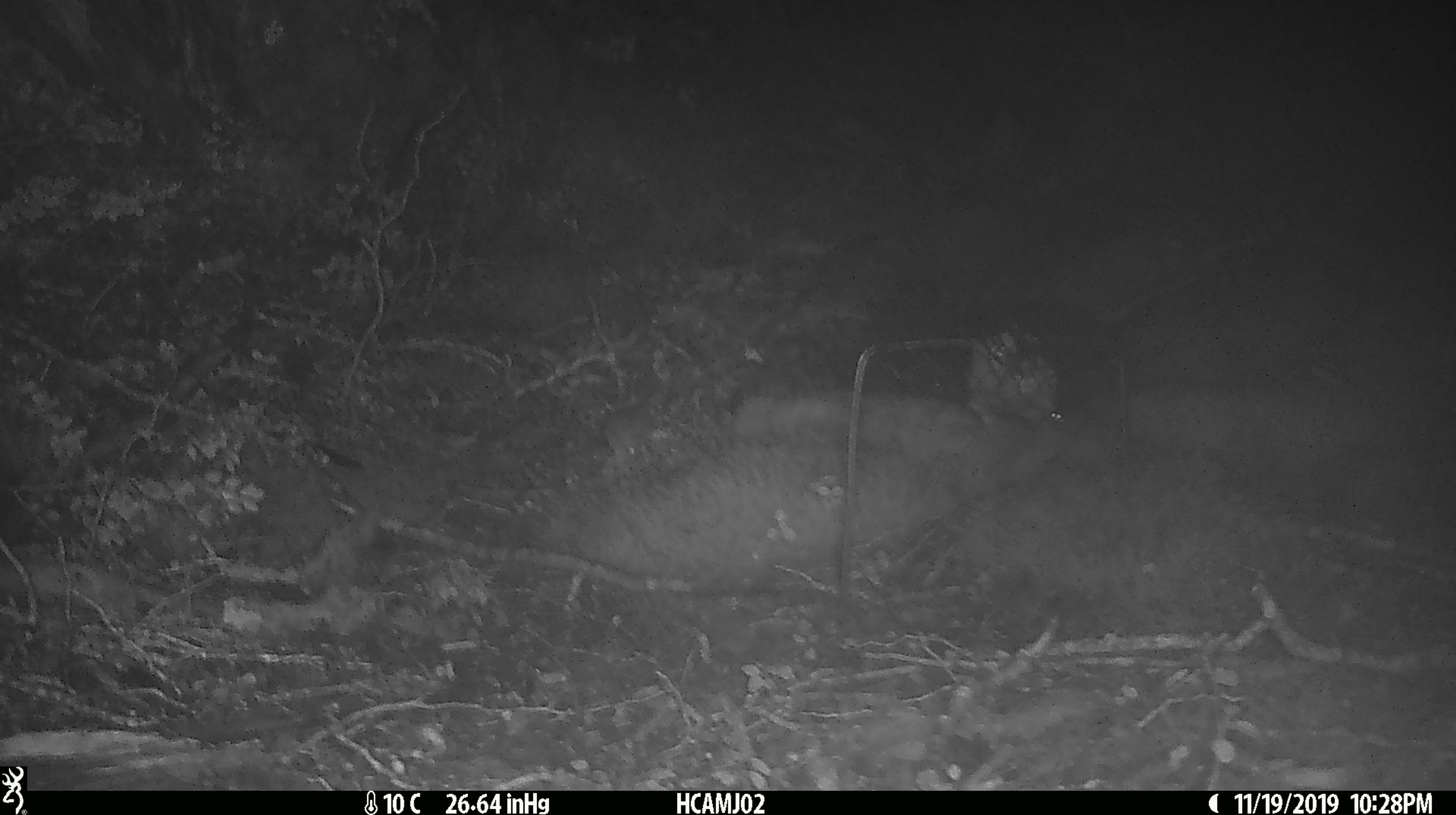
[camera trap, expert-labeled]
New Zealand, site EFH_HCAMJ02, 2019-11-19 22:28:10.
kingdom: Animalia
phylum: Chordata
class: Mammalia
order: Rodentia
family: Muridae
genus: Mus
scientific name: Mus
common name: mouse